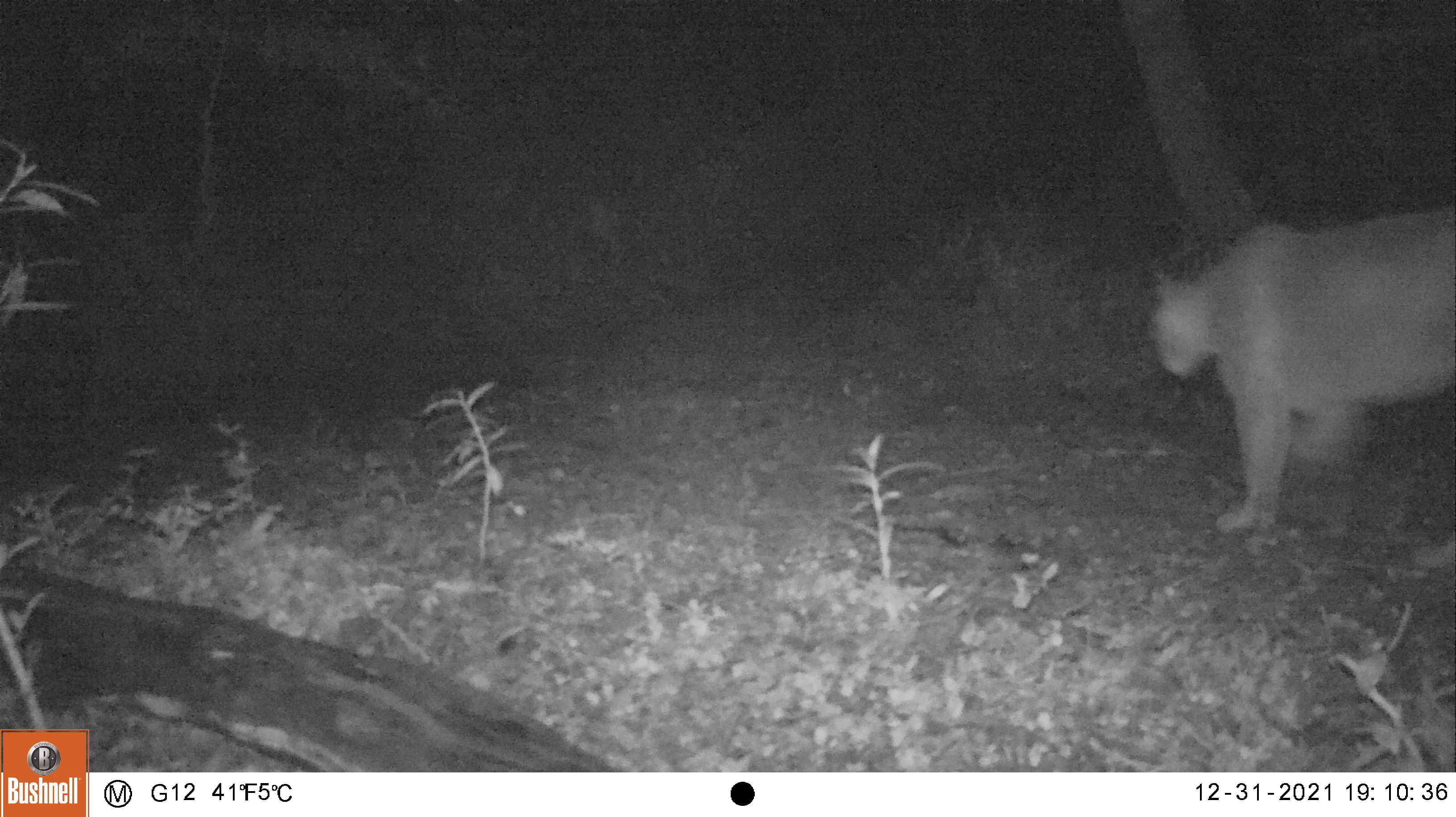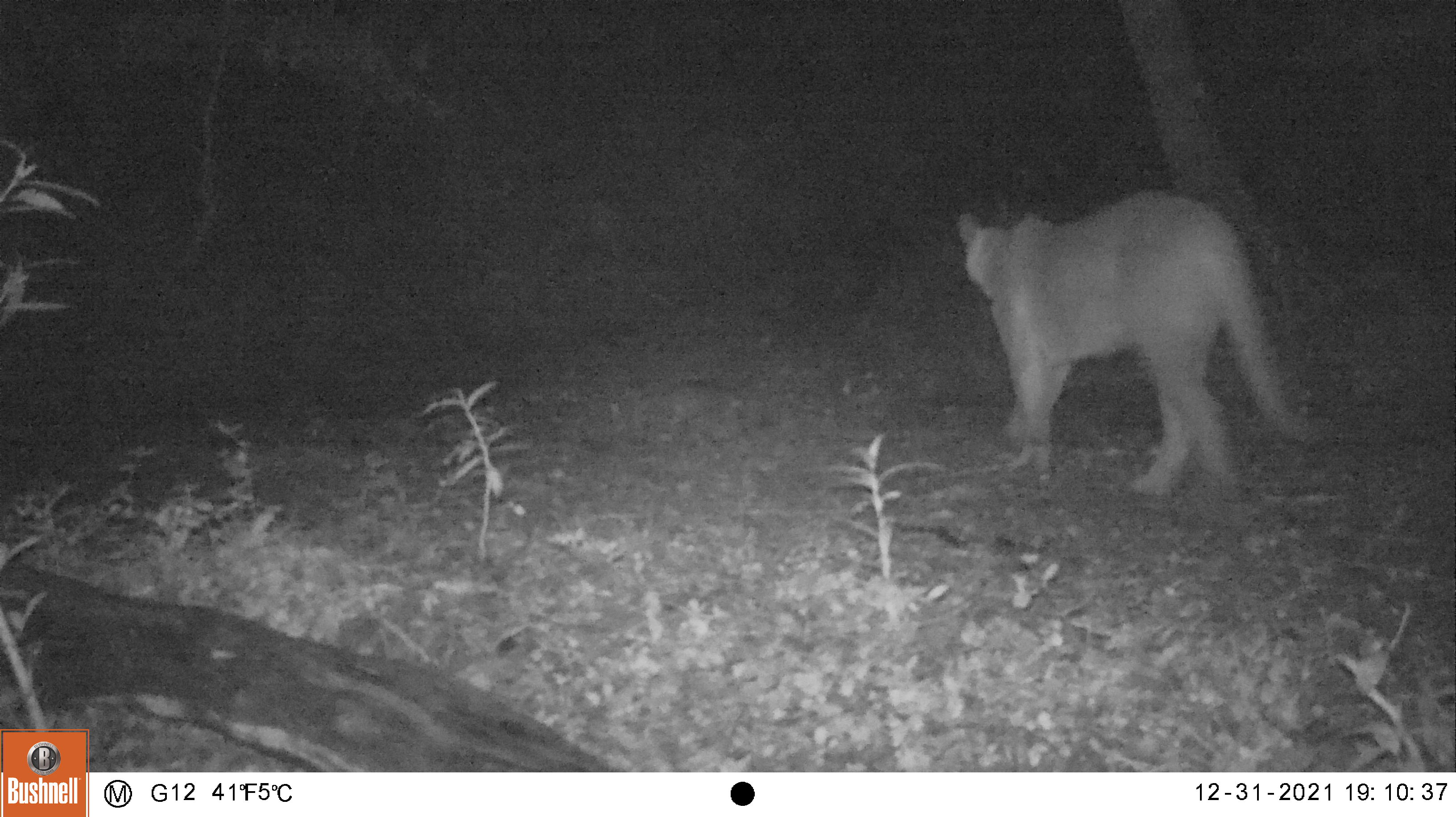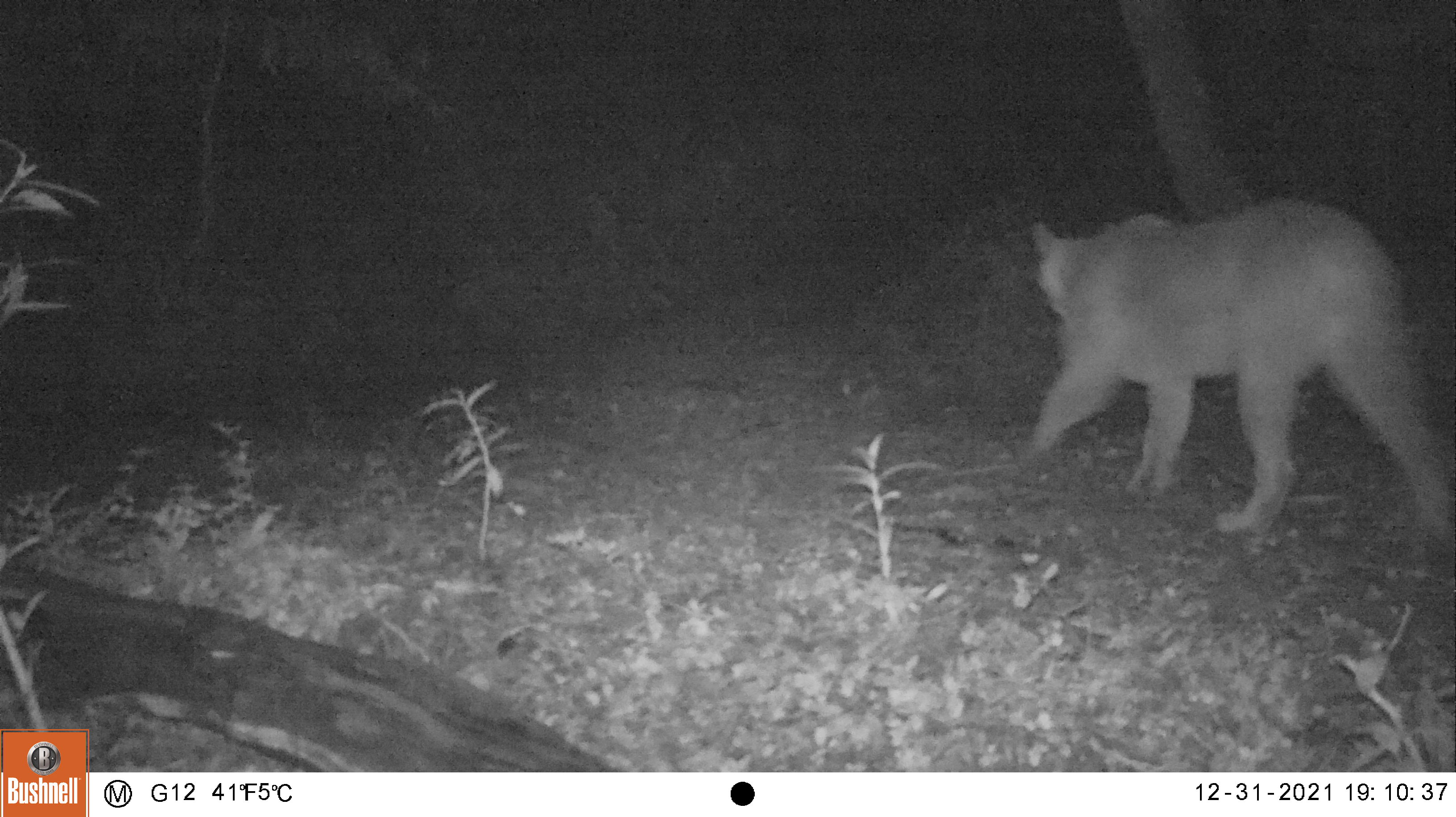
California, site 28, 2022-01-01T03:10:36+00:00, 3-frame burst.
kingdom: Animalia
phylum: Chordata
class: Mammalia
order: Carnivora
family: Felidae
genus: Puma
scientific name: Puma concolor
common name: puma